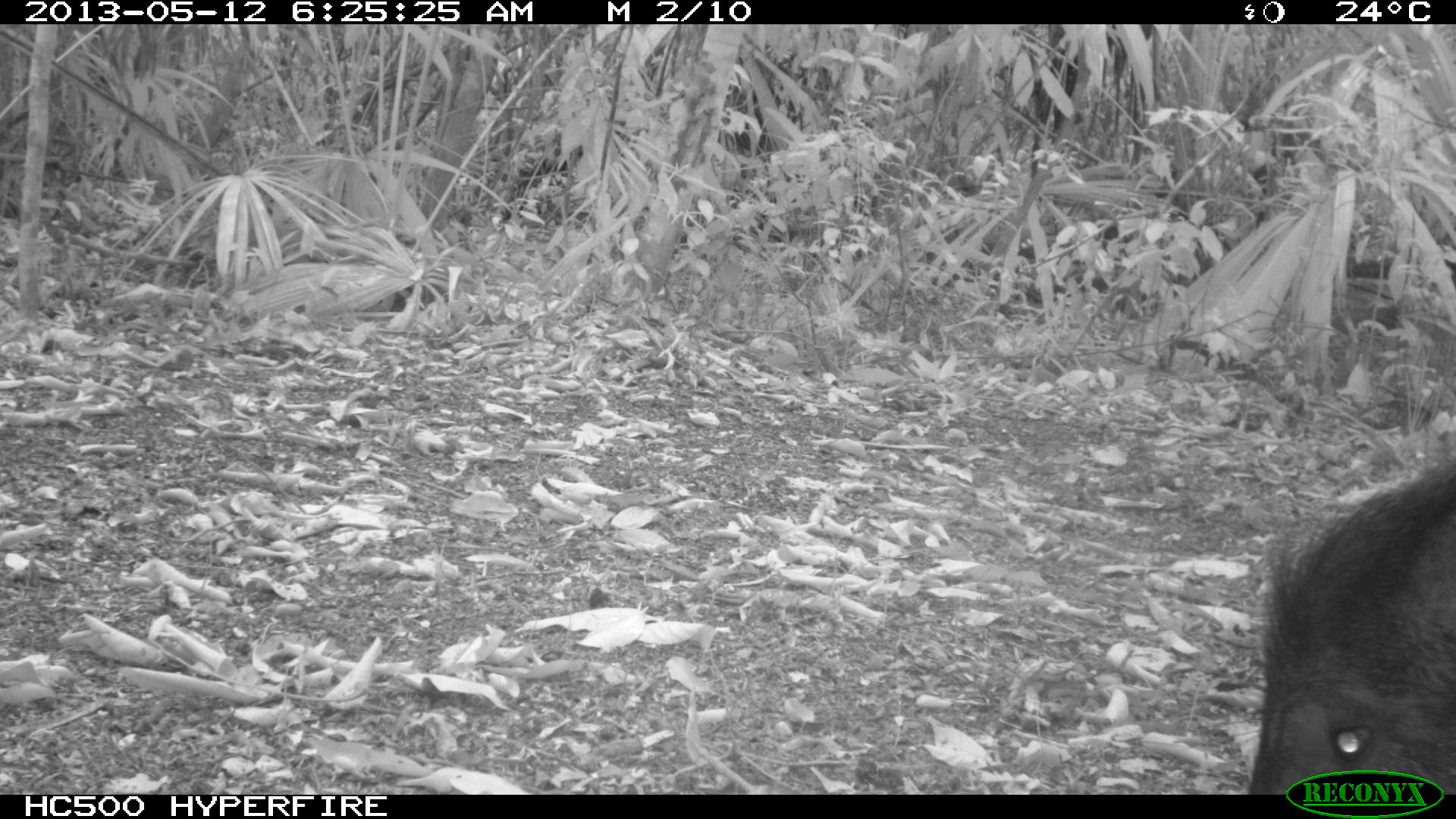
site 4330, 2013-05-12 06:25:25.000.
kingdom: Animalia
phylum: Chordata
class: Mammalia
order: Artiodactyla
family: Tayassuidae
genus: Tayassu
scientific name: Tayassu pecari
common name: white-lipped peccary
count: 1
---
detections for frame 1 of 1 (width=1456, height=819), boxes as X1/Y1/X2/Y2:
tayassu pecari: 1247/453/1456/794